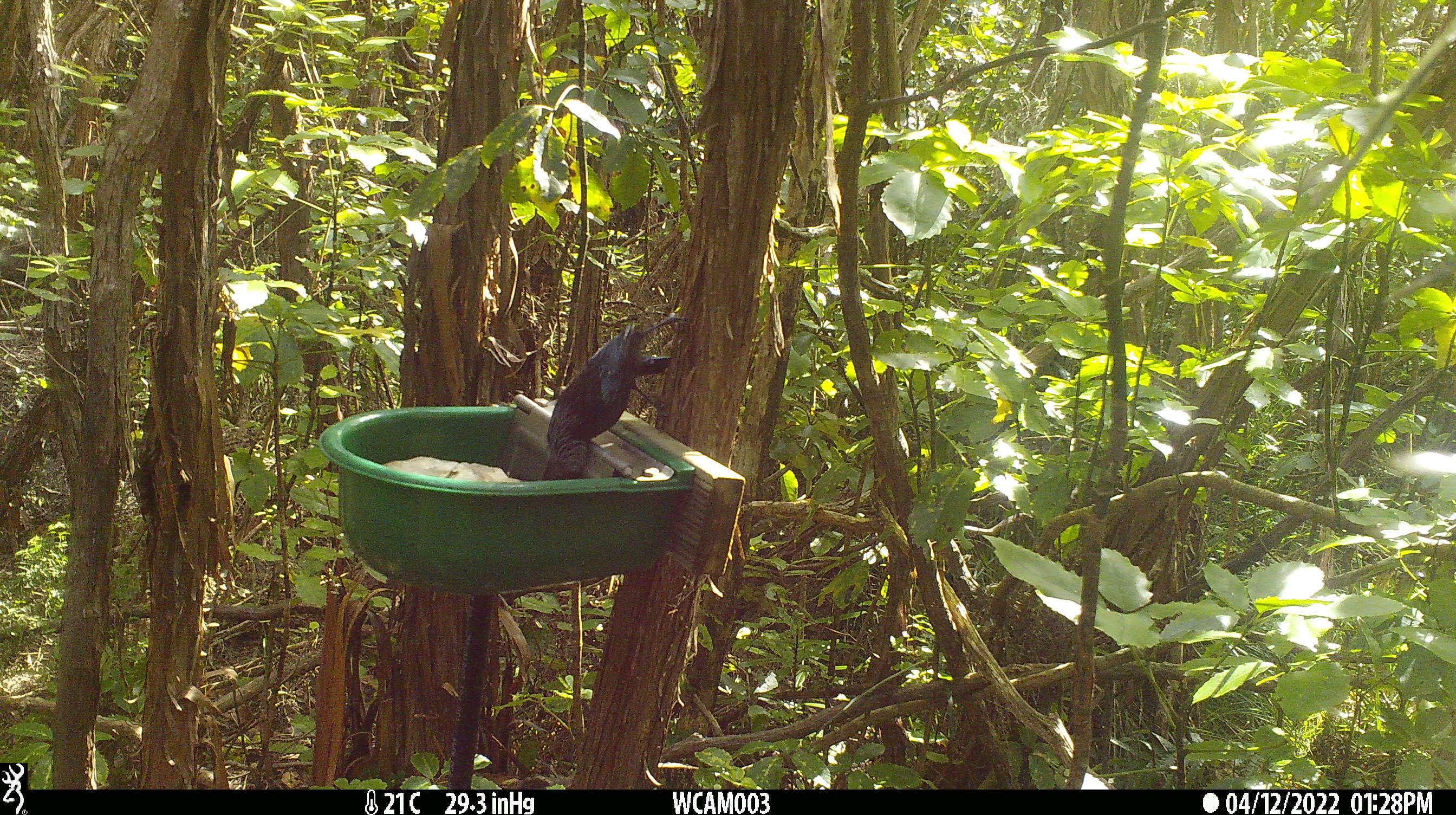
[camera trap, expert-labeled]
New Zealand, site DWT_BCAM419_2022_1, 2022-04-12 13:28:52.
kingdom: Animalia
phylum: Chordata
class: Aves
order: Passeriformes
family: Meliphagidae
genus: Prosthemadera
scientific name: Prosthemadera novaeseelandiae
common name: tui